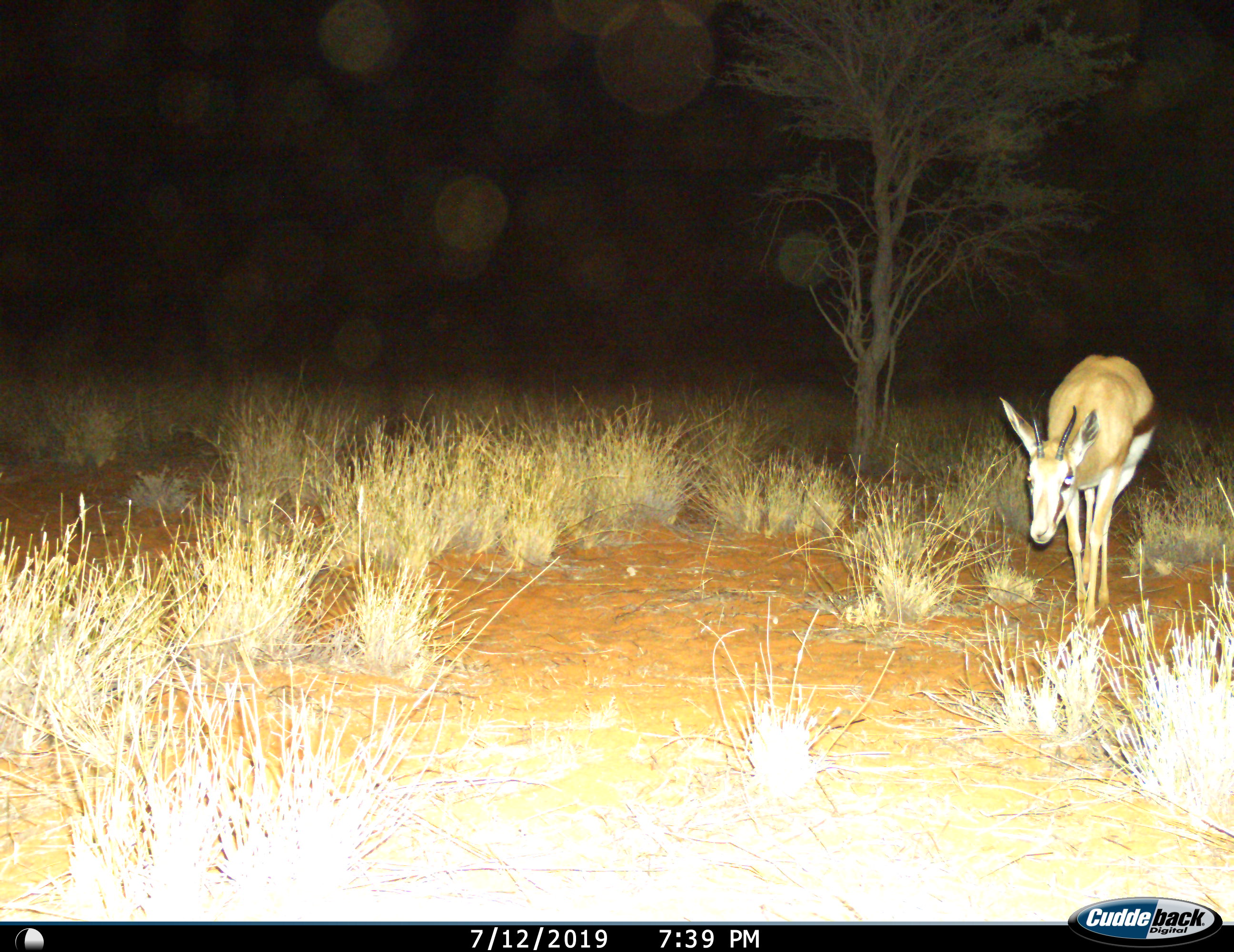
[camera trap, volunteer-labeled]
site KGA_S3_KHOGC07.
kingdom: Animalia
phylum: Chordata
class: Mammalia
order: Artiodactyla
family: Bovidae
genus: Antidorcas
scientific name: Antidorcas marsupialis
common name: springbok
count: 1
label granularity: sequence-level